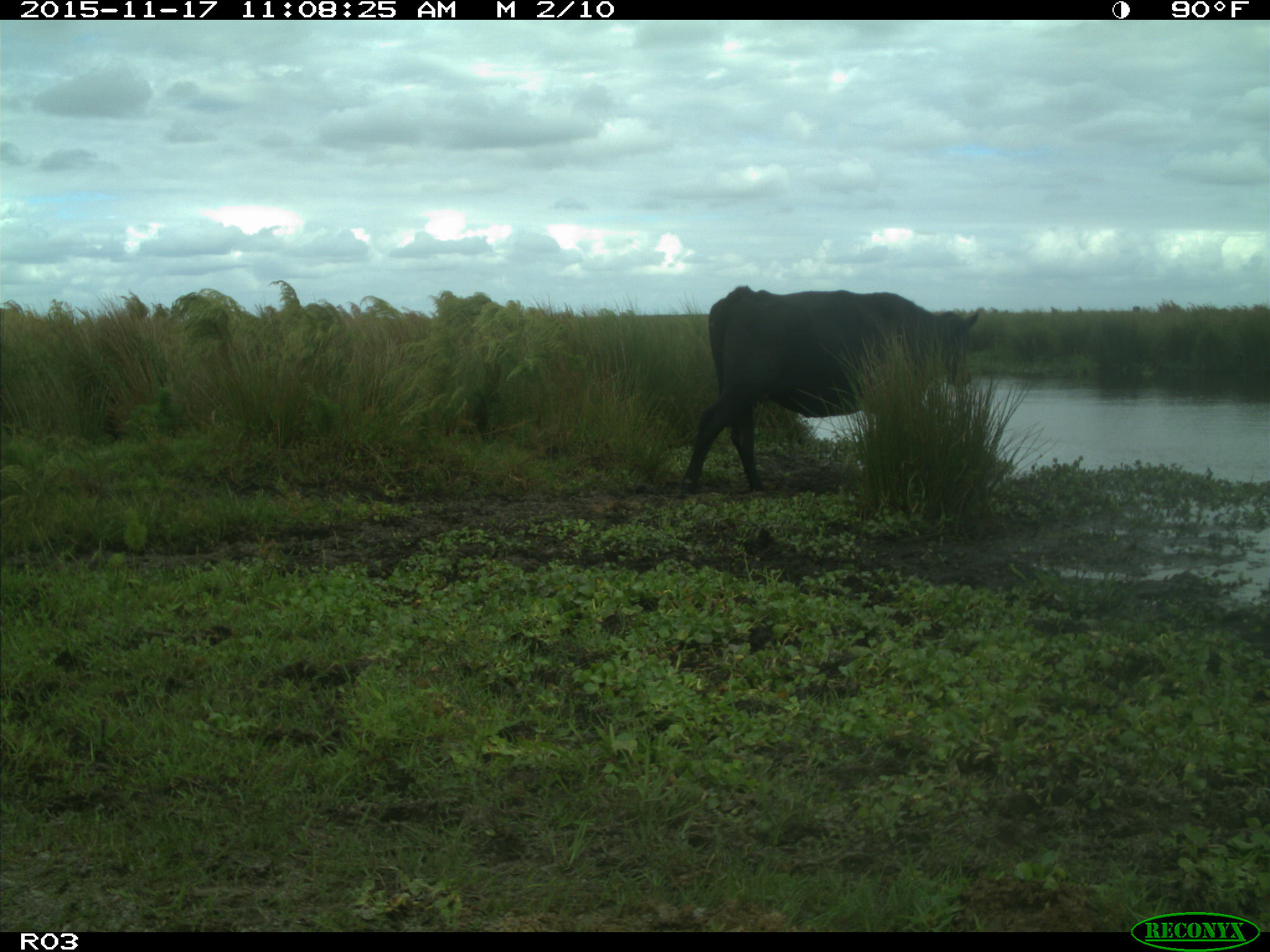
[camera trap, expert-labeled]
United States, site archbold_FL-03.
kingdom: Animalia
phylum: Chordata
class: Mammalia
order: Artiodactyla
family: Bovidae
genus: Bos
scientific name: Bos taurus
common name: domestic cow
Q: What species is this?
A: Bos taurus (domestic cow).